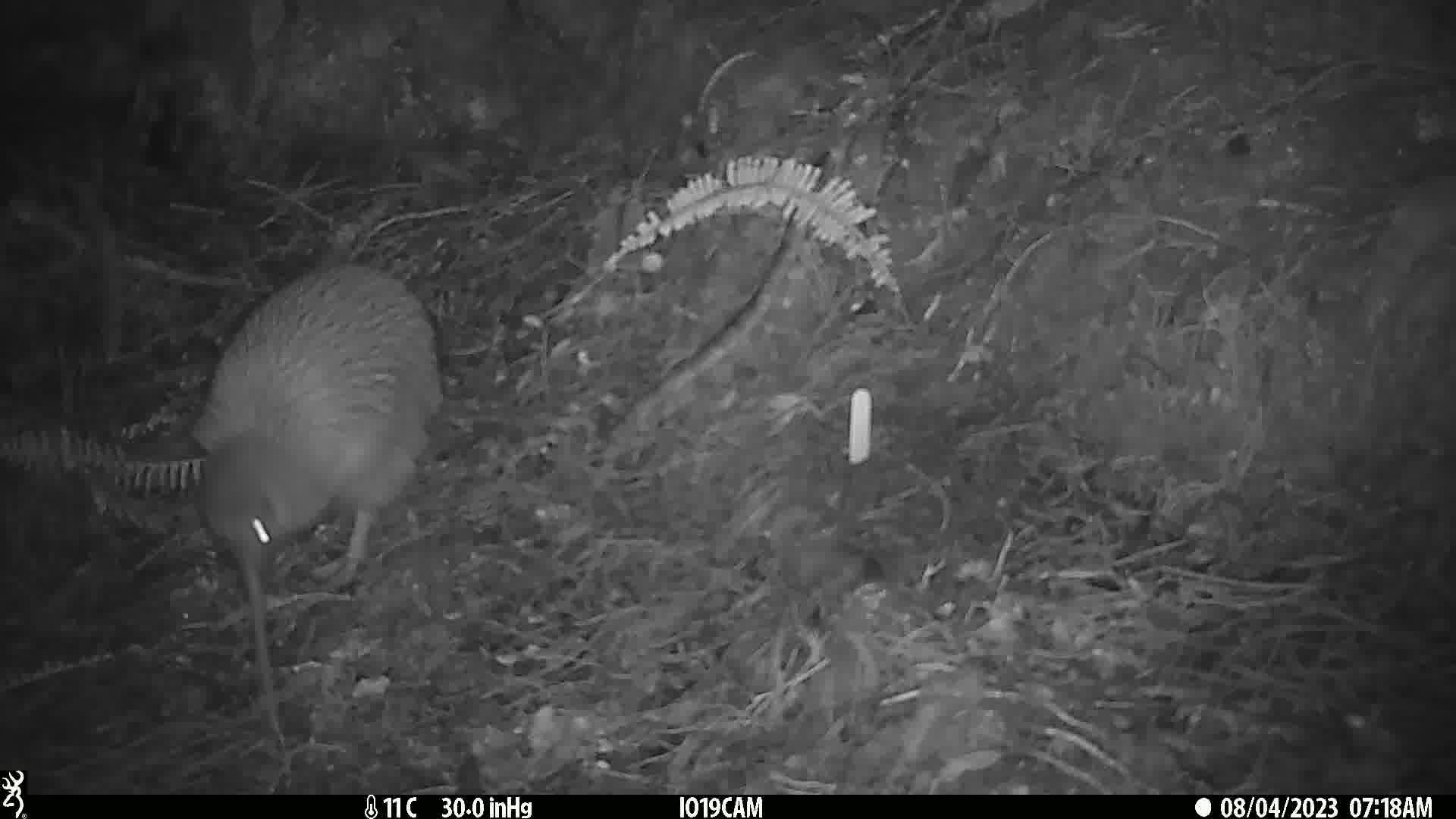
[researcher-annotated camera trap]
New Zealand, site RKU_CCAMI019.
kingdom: Animalia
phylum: Chordata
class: Aves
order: Apterygiformes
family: Apterygidae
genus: Apteryx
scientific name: Apteryx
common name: kiwi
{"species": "kiwi (Apteryx)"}